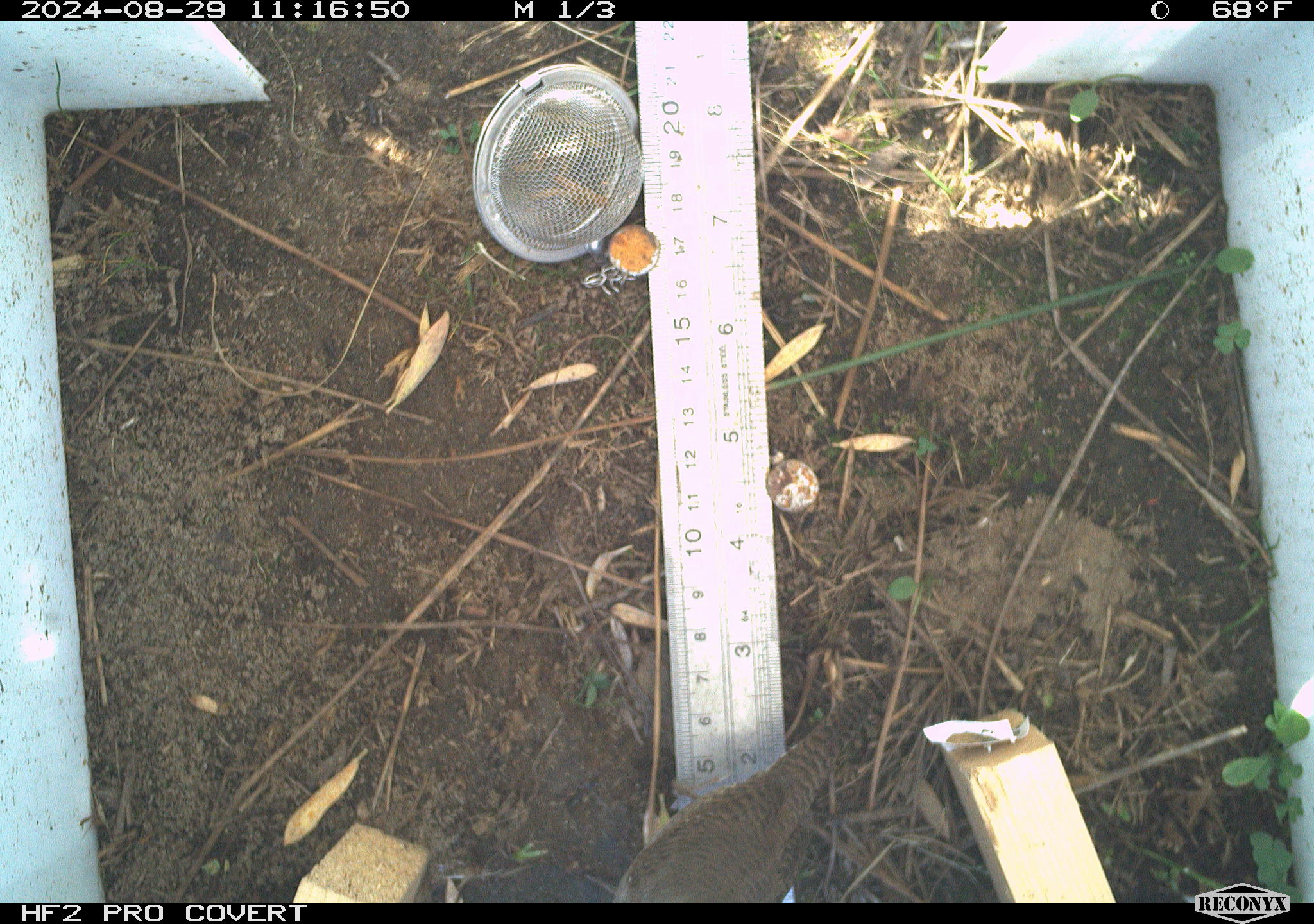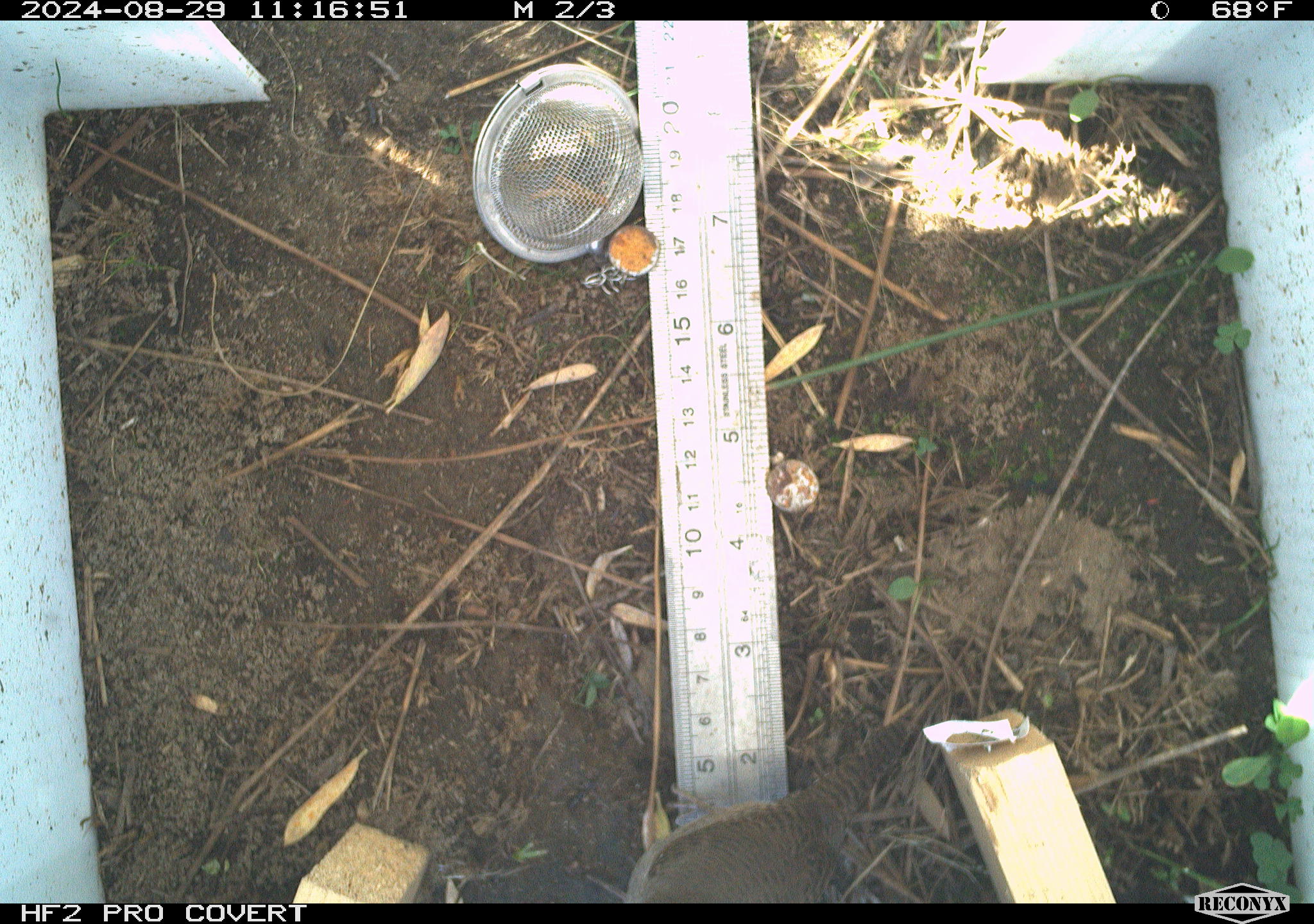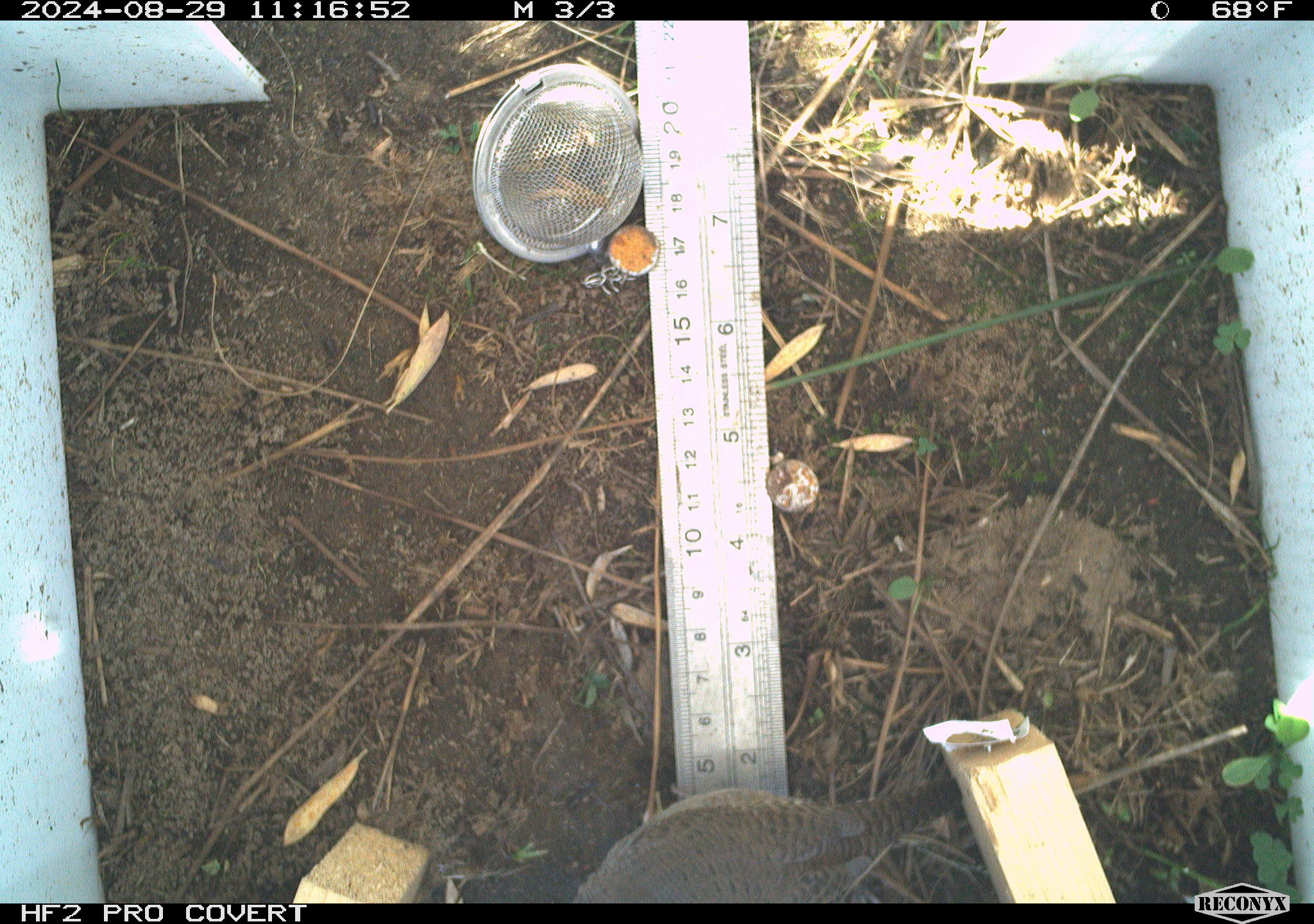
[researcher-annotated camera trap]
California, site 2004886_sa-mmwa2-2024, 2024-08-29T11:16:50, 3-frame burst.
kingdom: Animalia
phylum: Chordata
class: Aves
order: Passeriformes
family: Troglodytidae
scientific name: Troglodytidae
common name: wren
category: troglodytidae family